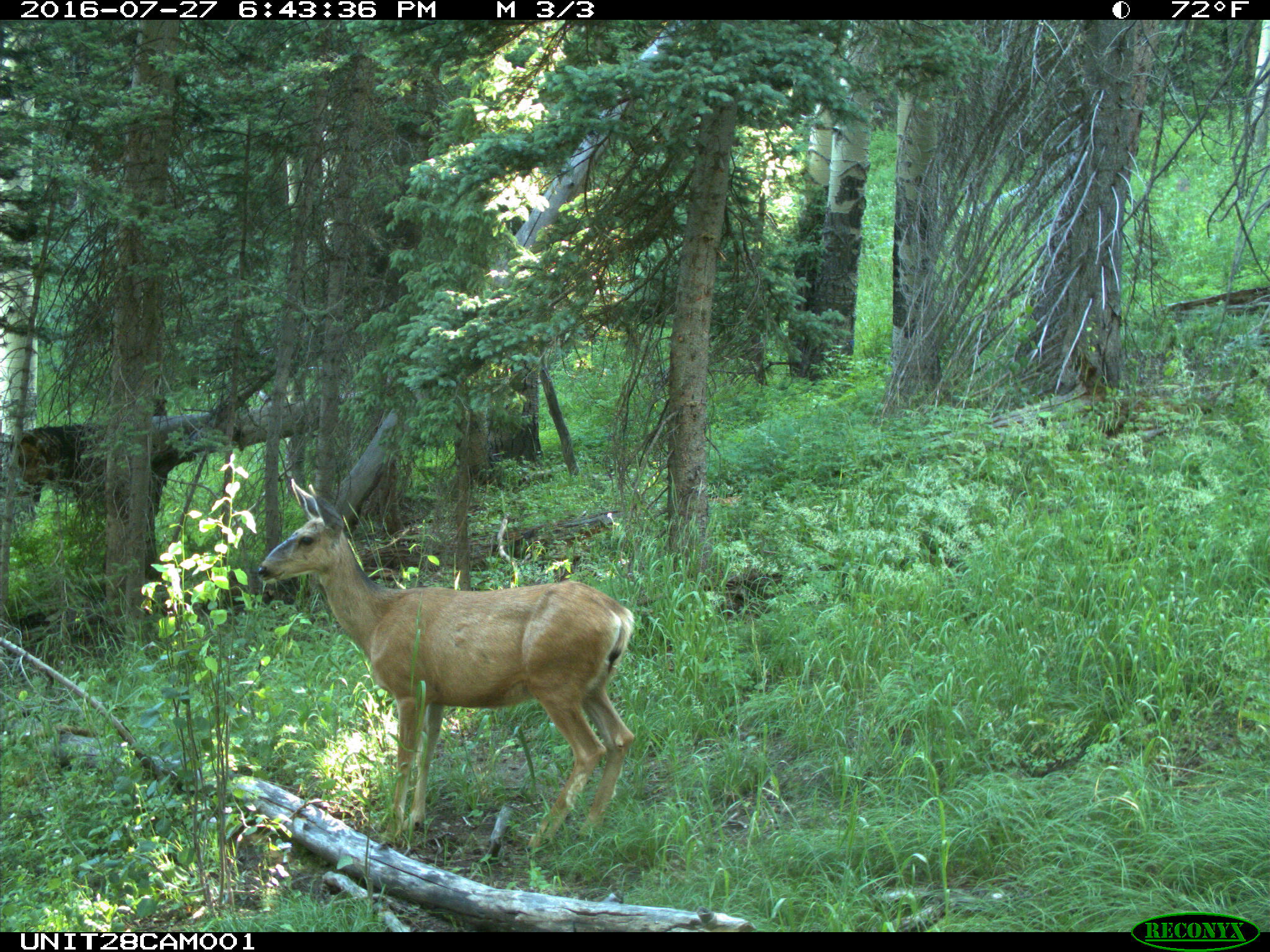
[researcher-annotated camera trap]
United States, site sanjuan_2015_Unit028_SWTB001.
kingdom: Animalia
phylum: Chordata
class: Mammalia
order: Artiodactyla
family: Cervidae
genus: Odocoileus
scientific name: Odocoileus hemionus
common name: mule deer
Odocoileus hemionus (mule deer).